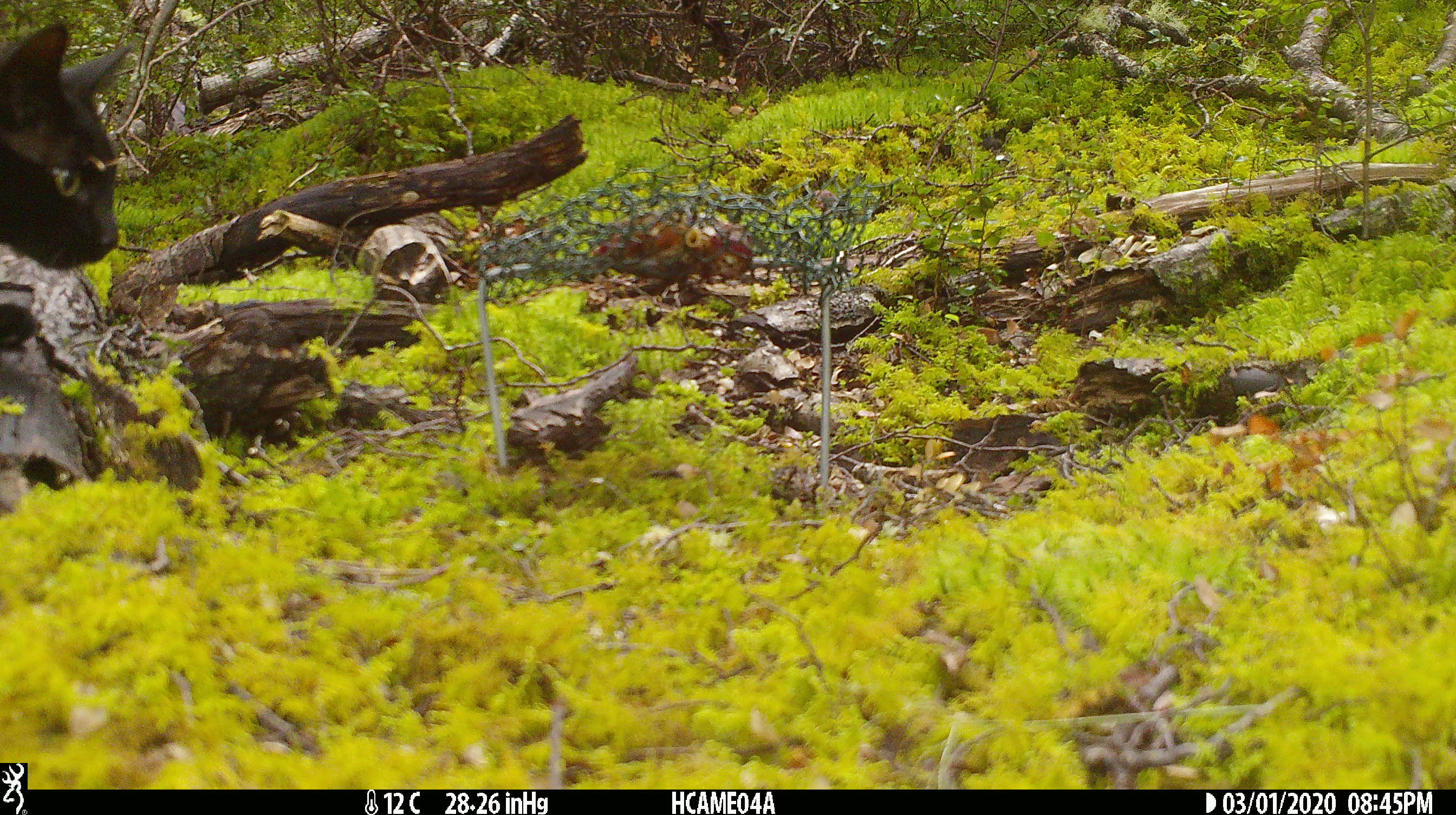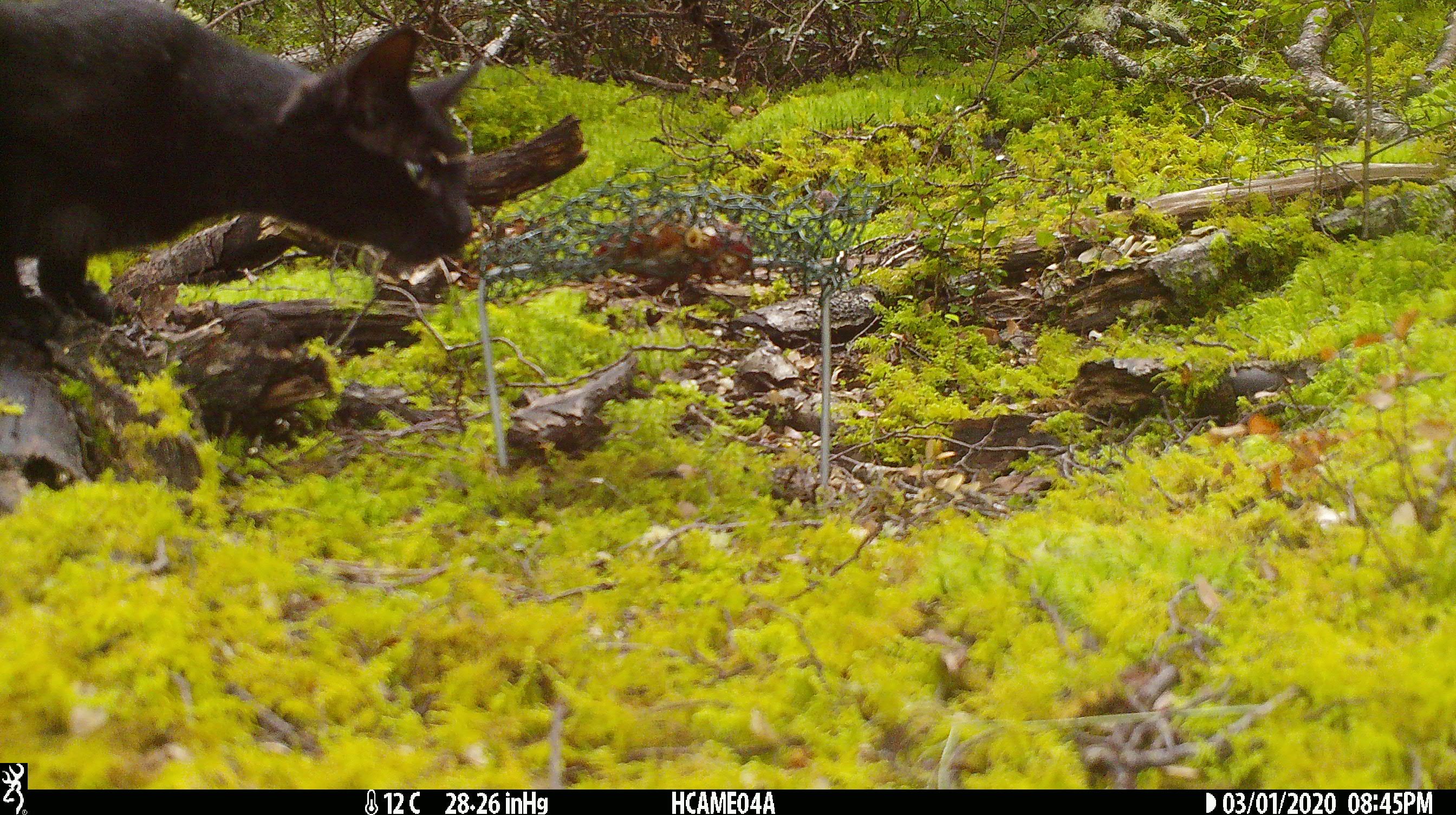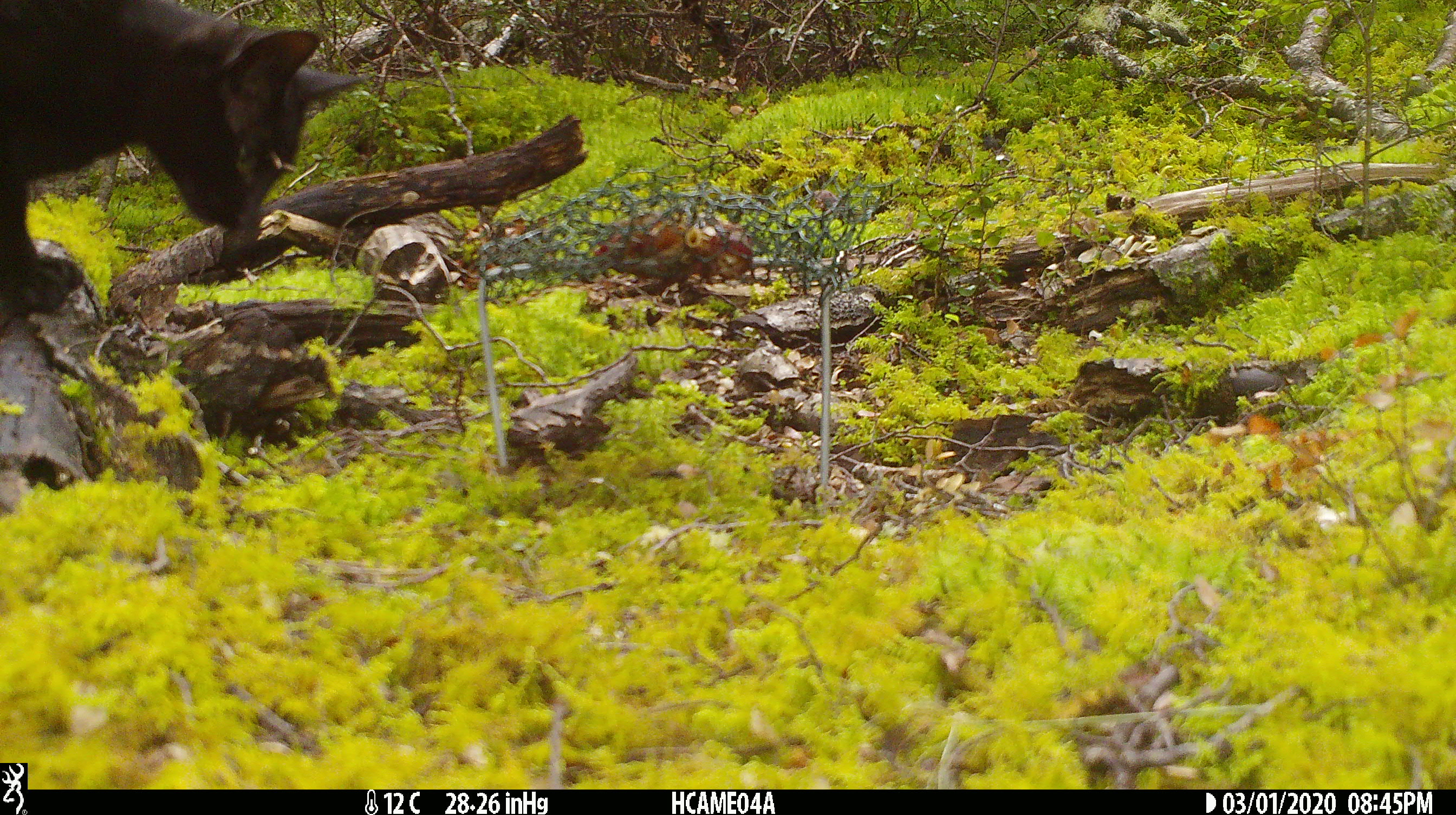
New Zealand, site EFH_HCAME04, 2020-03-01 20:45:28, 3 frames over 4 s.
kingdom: Animalia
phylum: Chordata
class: Mammalia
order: Carnivora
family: Felidae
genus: Felis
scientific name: Felis catus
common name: domestic cat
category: cat